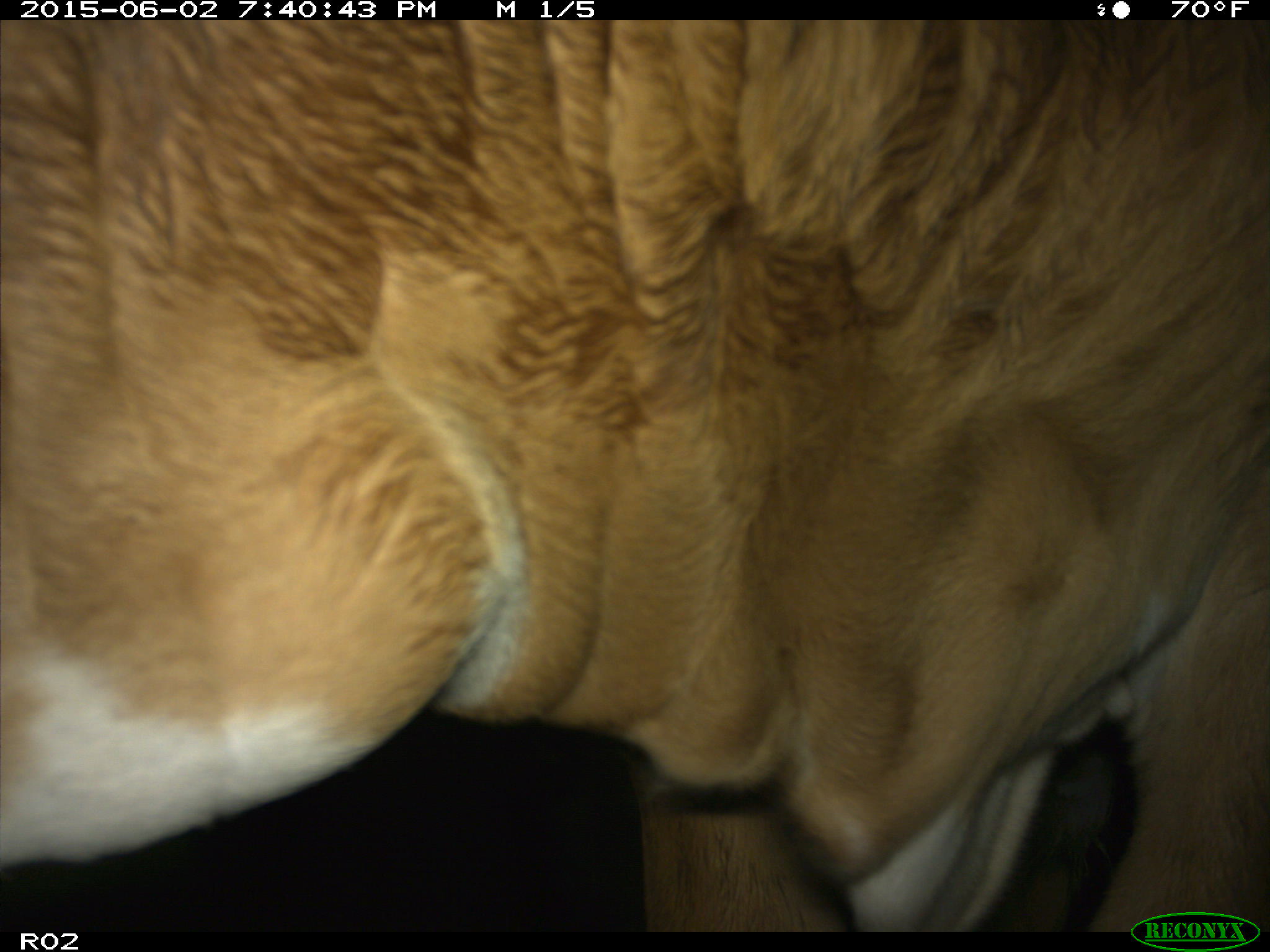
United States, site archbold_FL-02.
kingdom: Animalia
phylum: Chordata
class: Mammalia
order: Artiodactyla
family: Bovidae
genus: Bos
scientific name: Bos taurus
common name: domestic cow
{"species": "Bos taurus (domestic cow)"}